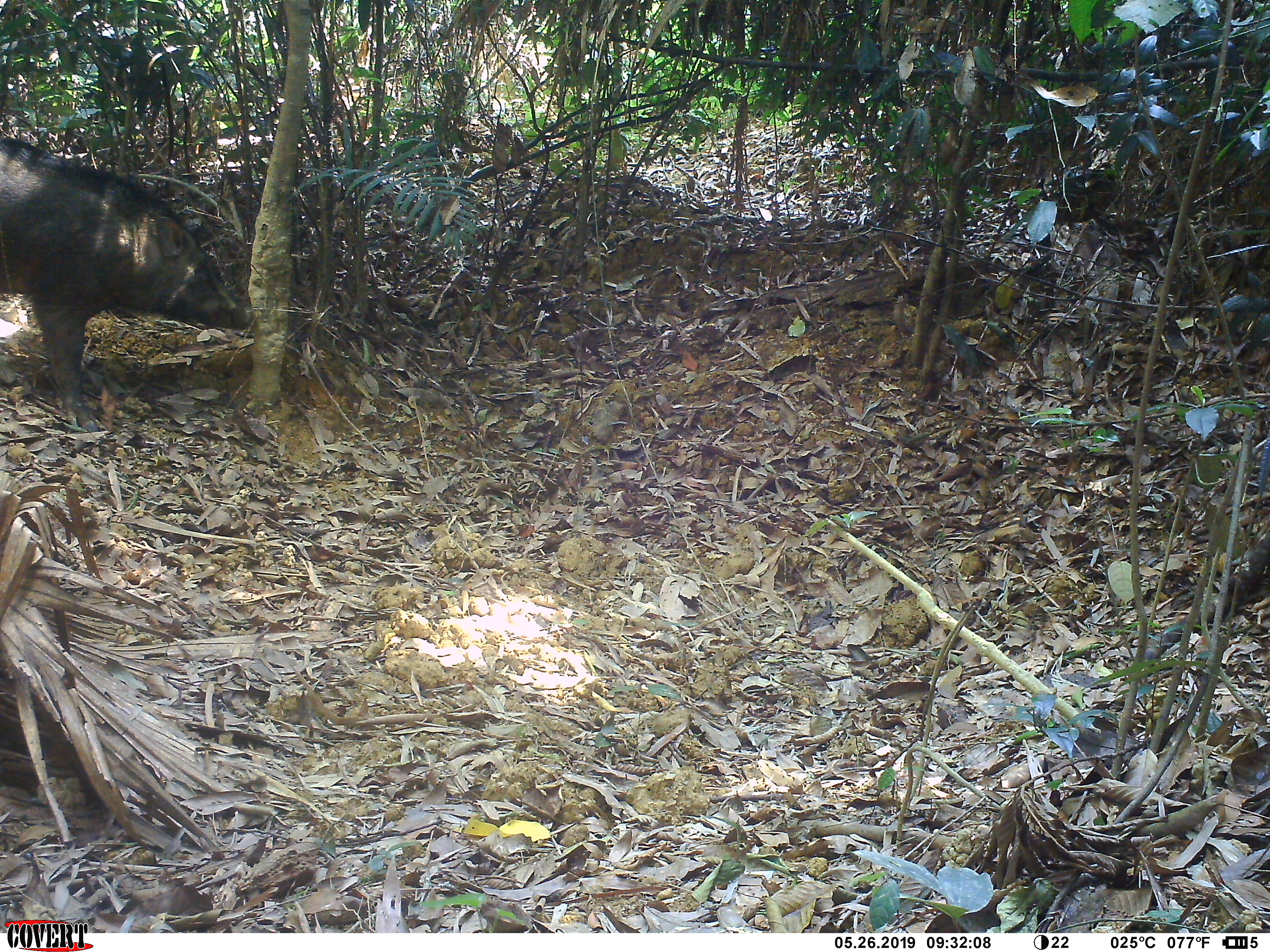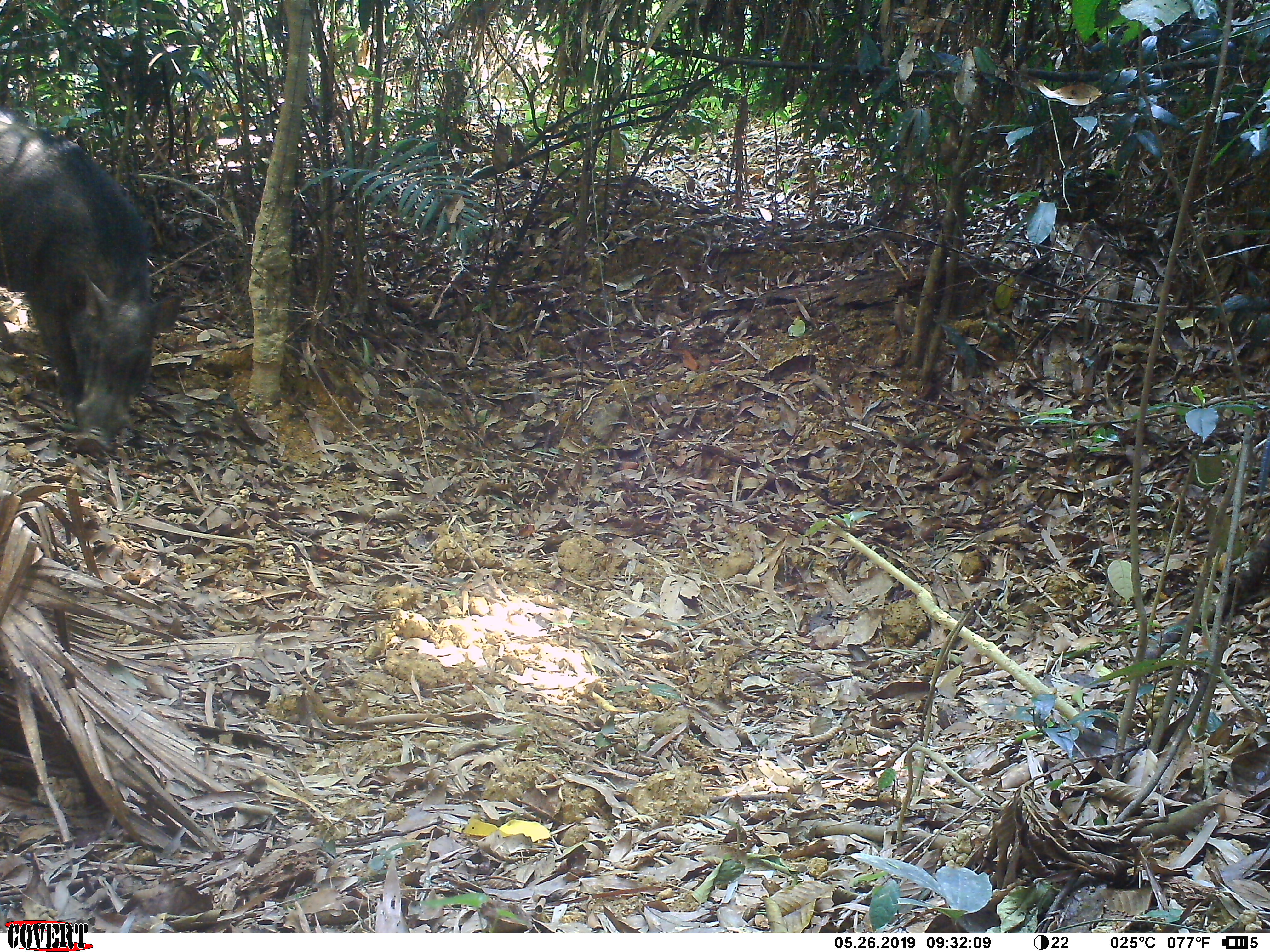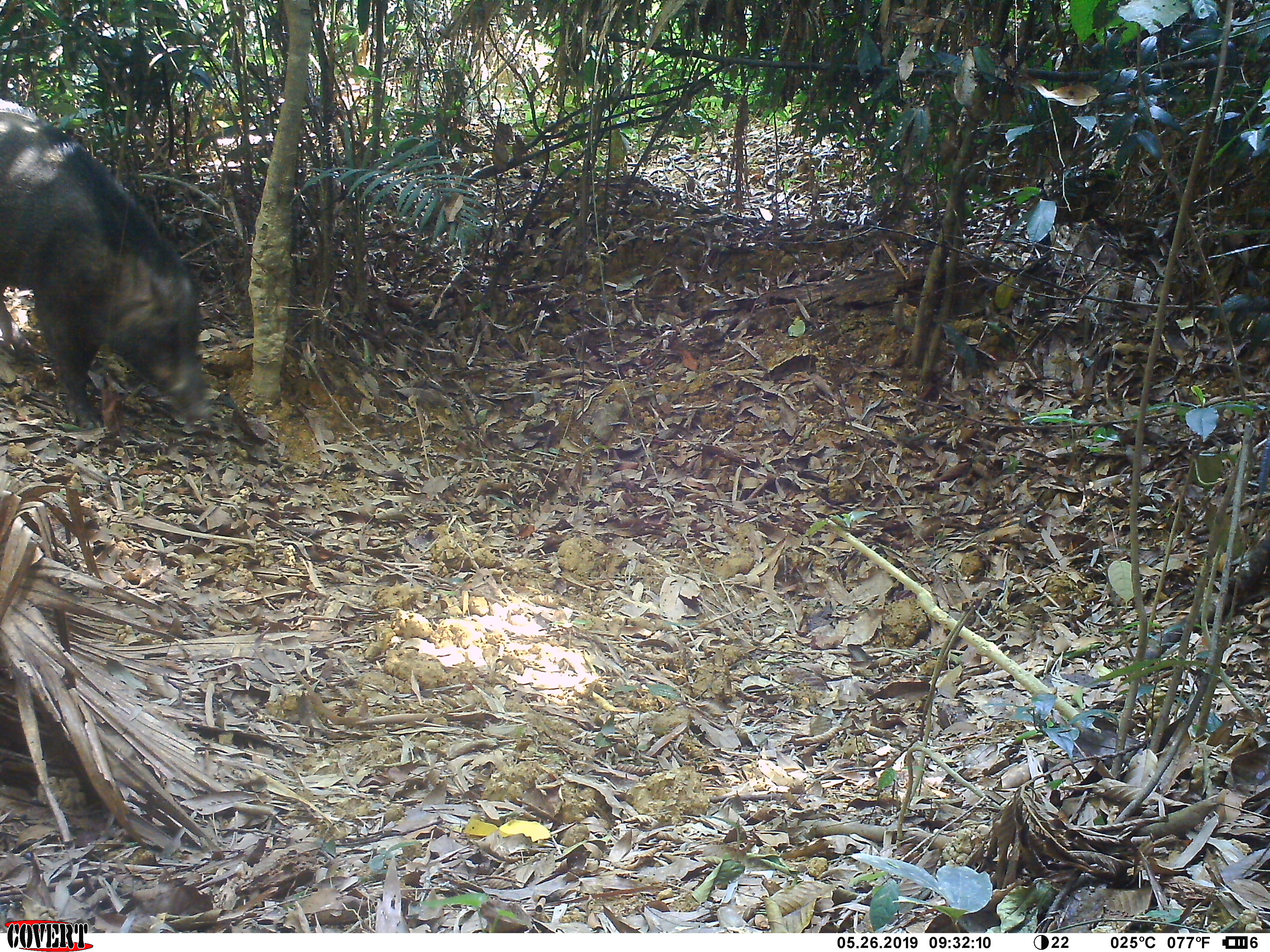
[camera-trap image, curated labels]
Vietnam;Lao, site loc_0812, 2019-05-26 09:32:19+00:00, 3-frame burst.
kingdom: Animalia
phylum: Chordata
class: Mammalia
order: Artiodactyla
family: Suidae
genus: Sus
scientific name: Sus scrofa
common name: eurasian wild pig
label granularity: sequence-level